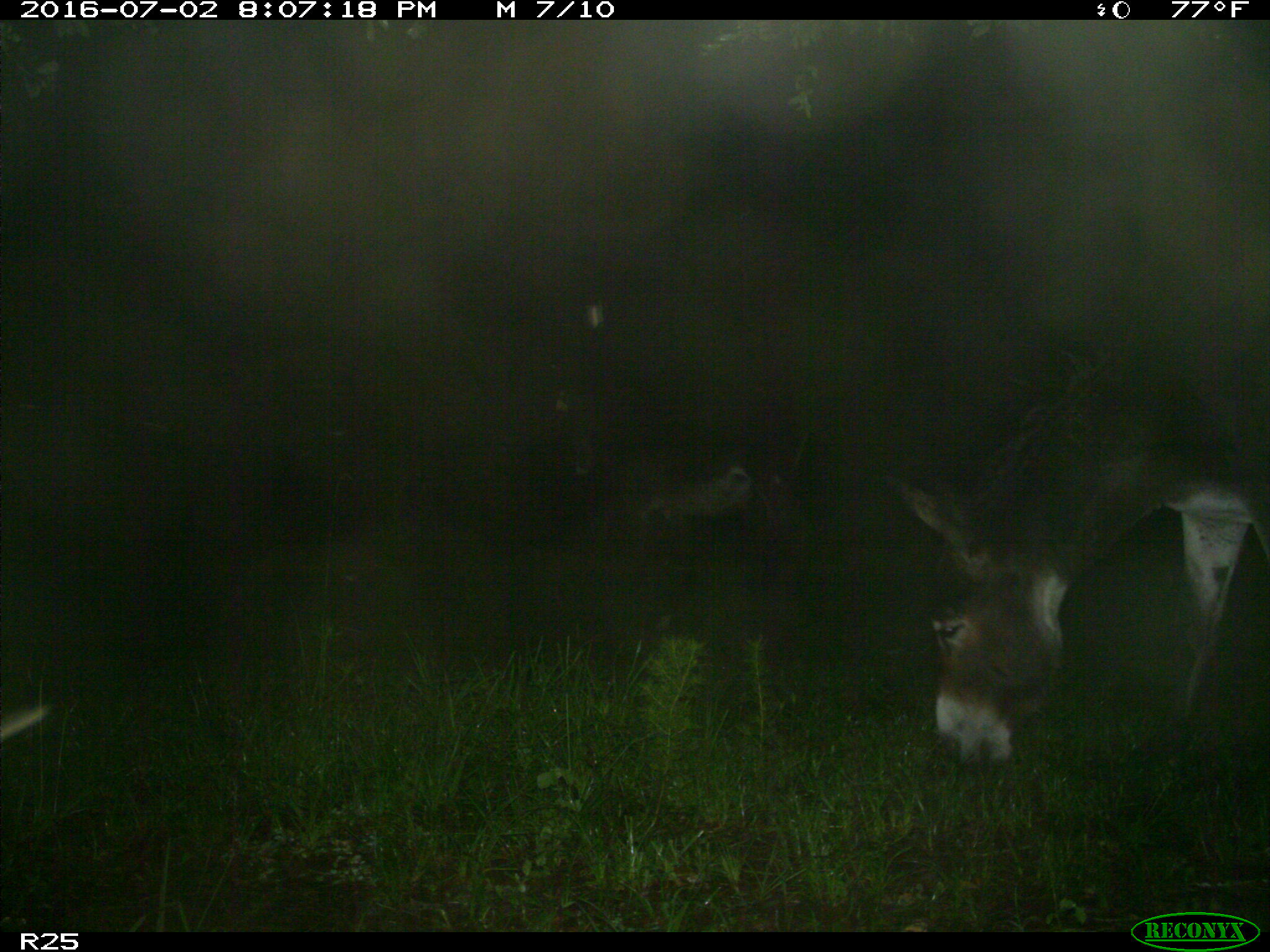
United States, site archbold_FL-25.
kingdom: Animalia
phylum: Chordata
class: Mammalia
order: Artiodactyla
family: Bovidae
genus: Bos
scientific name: Bos taurus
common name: domestic cow